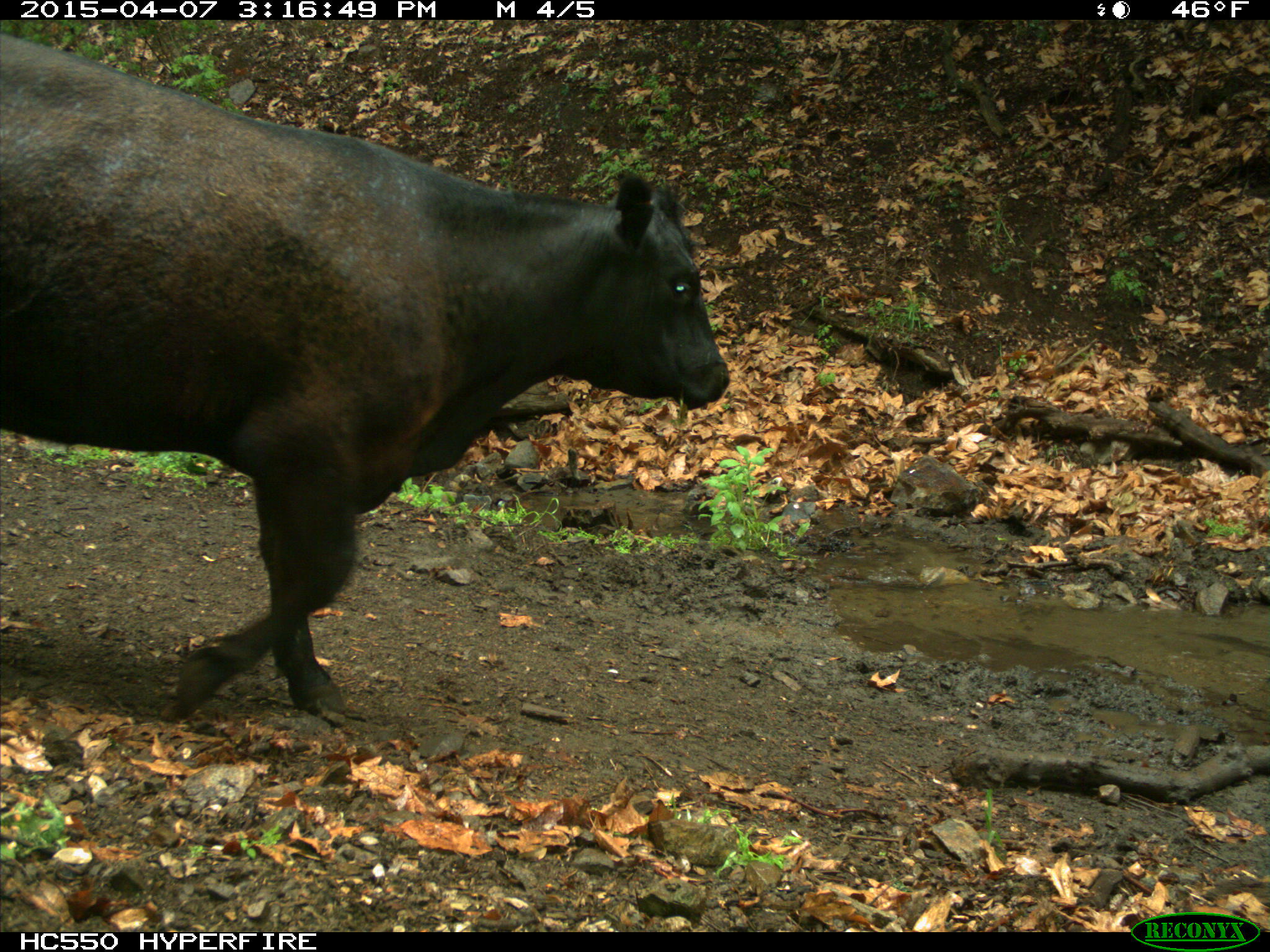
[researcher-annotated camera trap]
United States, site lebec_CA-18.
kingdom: Animalia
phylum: Chordata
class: Mammalia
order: Artiodactyla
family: Bovidae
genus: Bos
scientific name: Bos taurus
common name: domestic cow